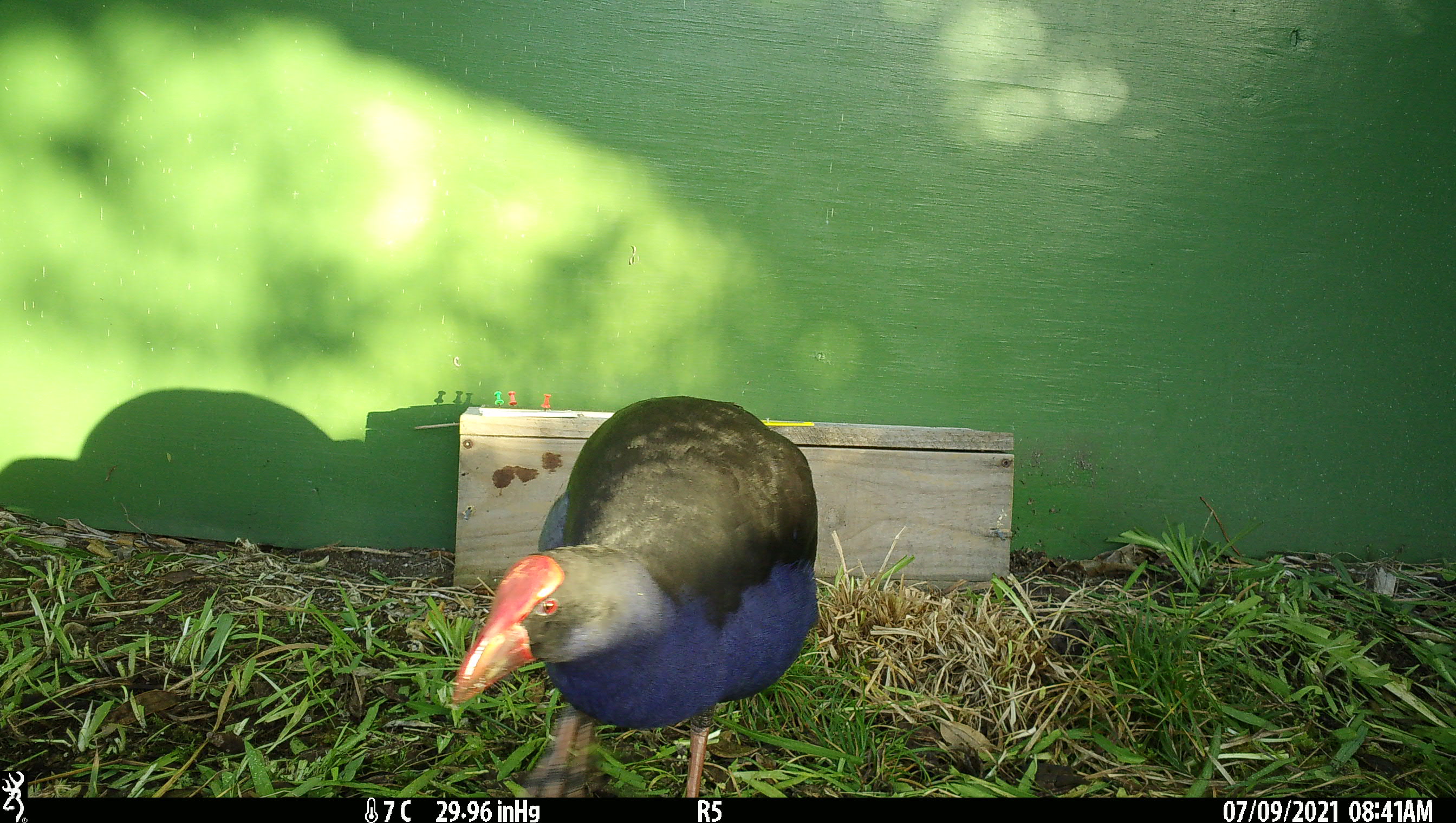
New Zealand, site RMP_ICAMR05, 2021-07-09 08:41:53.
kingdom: Animalia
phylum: Chordata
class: Aves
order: Gruiformes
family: Rallidae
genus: Porphyrio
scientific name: Porphyrio melanotus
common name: australasian swamphen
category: pukeko